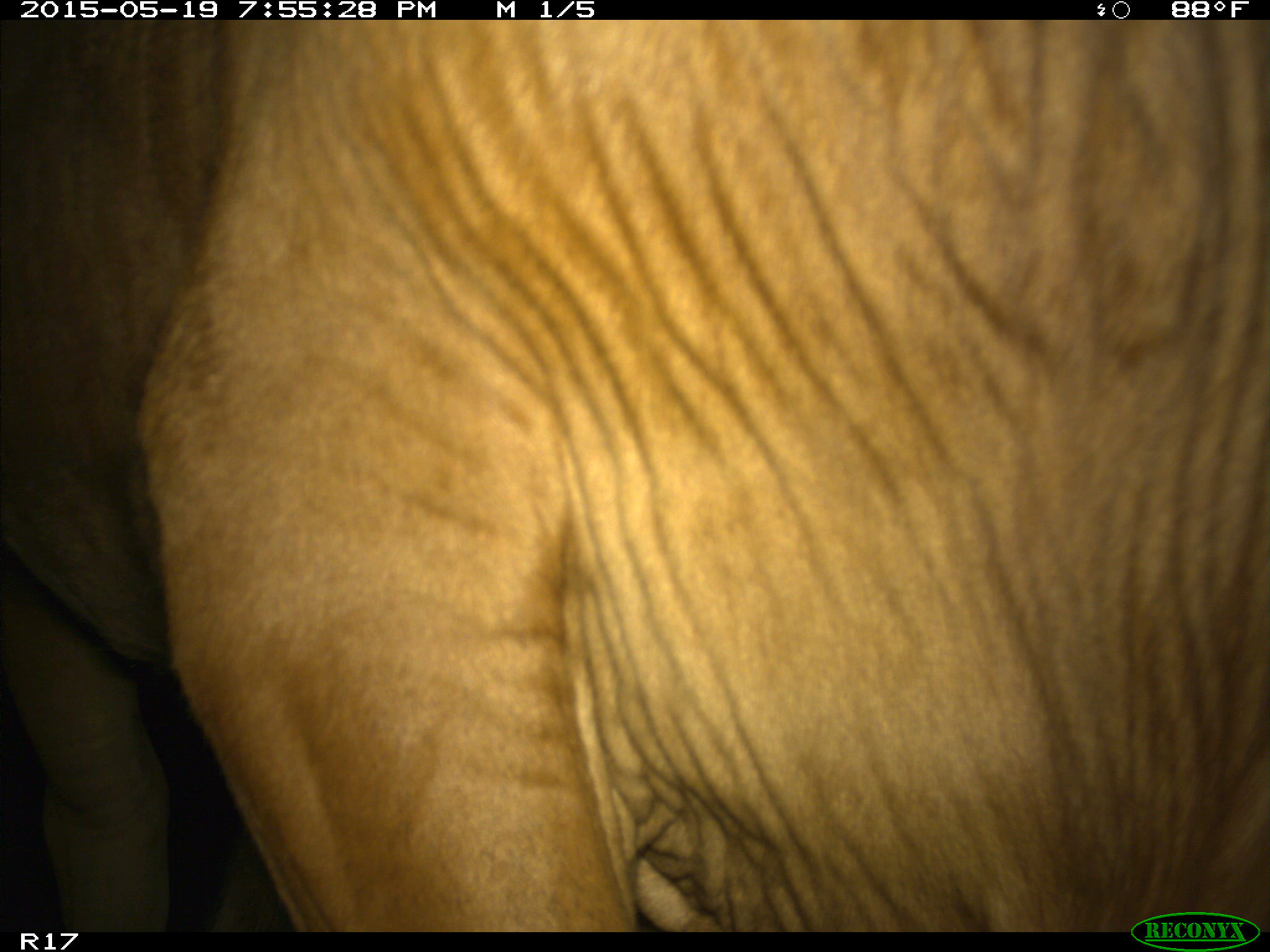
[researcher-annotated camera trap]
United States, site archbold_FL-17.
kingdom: Animalia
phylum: Chordata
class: Mammalia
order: Artiodactyla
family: Bovidae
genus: Bos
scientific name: Bos taurus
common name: domestic cow